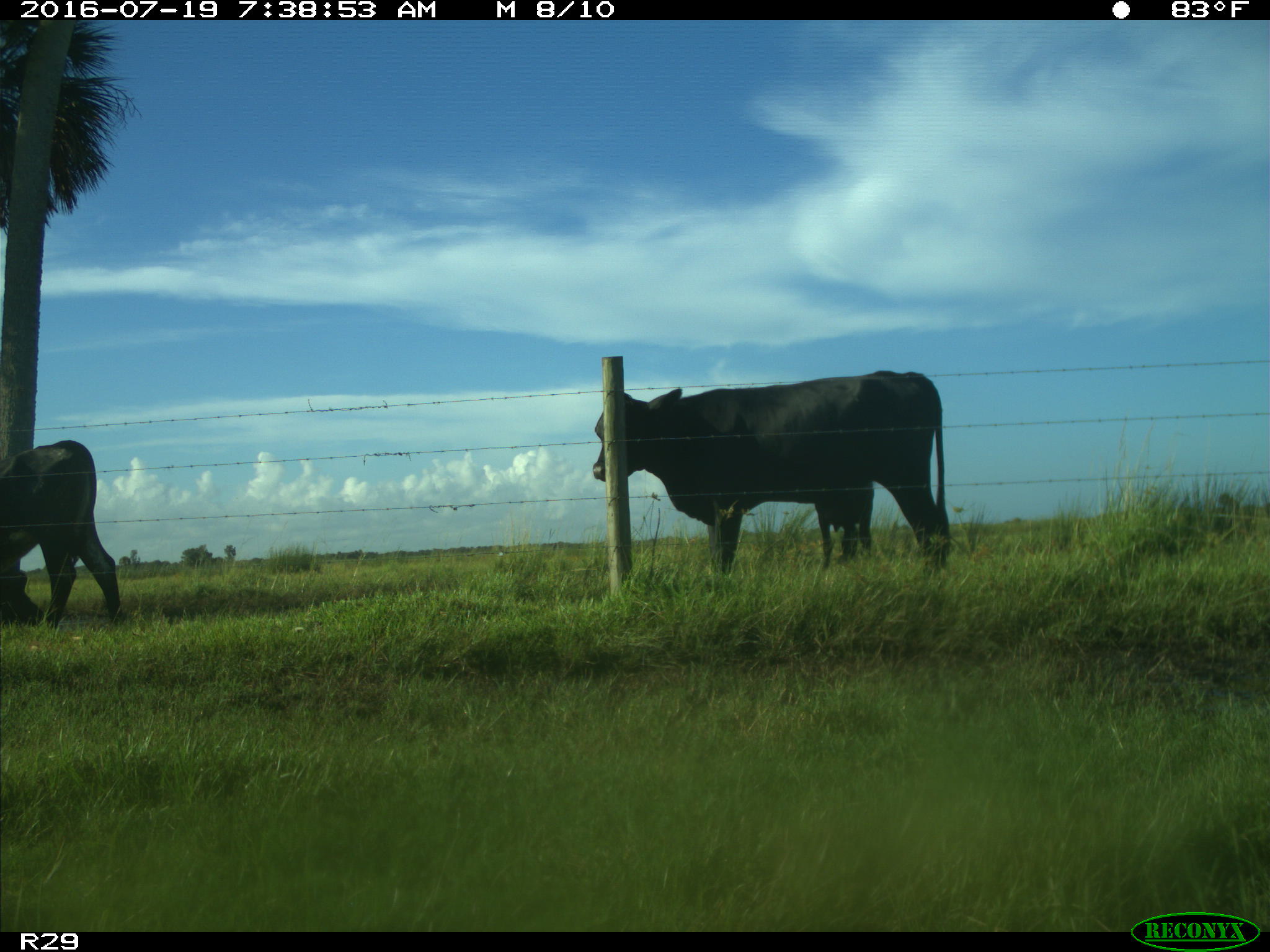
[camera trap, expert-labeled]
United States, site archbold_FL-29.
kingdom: Animalia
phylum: Chordata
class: Mammalia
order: Artiodactyla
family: Bovidae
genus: Bos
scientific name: Bos taurus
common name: domestic cow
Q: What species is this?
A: Bos taurus (domestic cow).